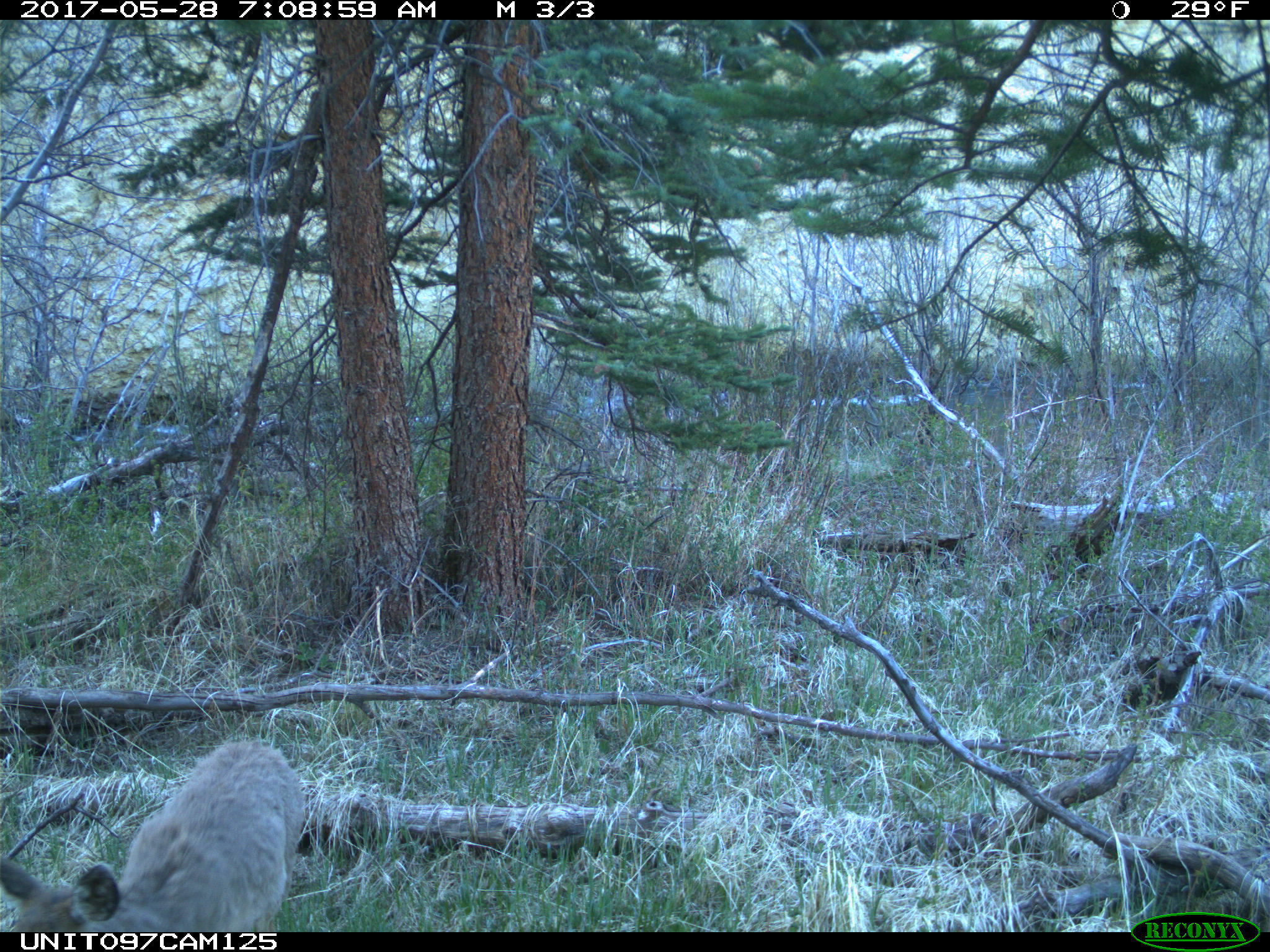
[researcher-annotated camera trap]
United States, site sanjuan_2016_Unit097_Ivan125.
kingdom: Animalia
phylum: Chordata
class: Mammalia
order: Artiodactyla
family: Cervidae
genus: Odocoileus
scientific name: Odocoileus hemionus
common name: mule deer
Odocoileus hemionus (mule deer).